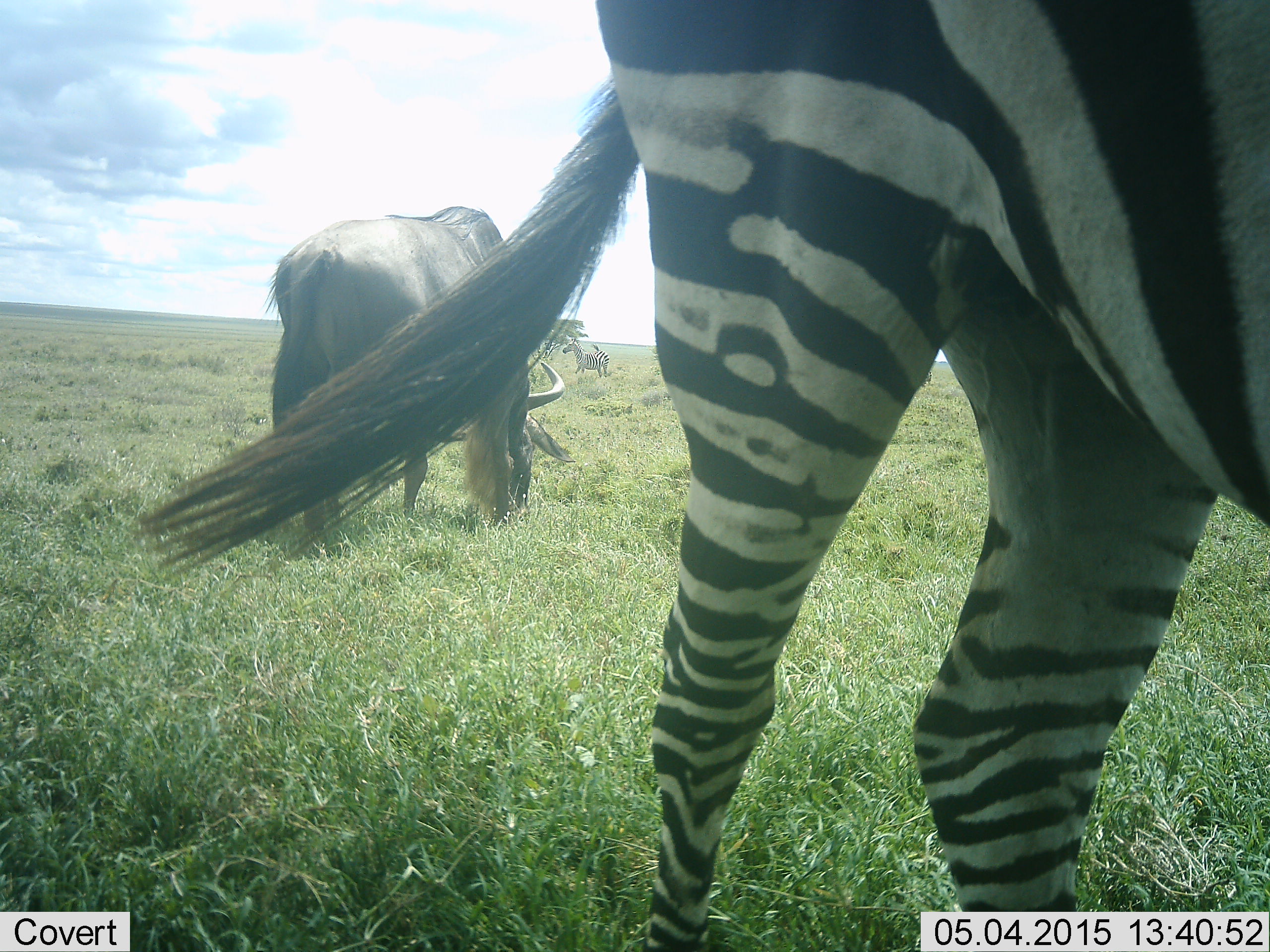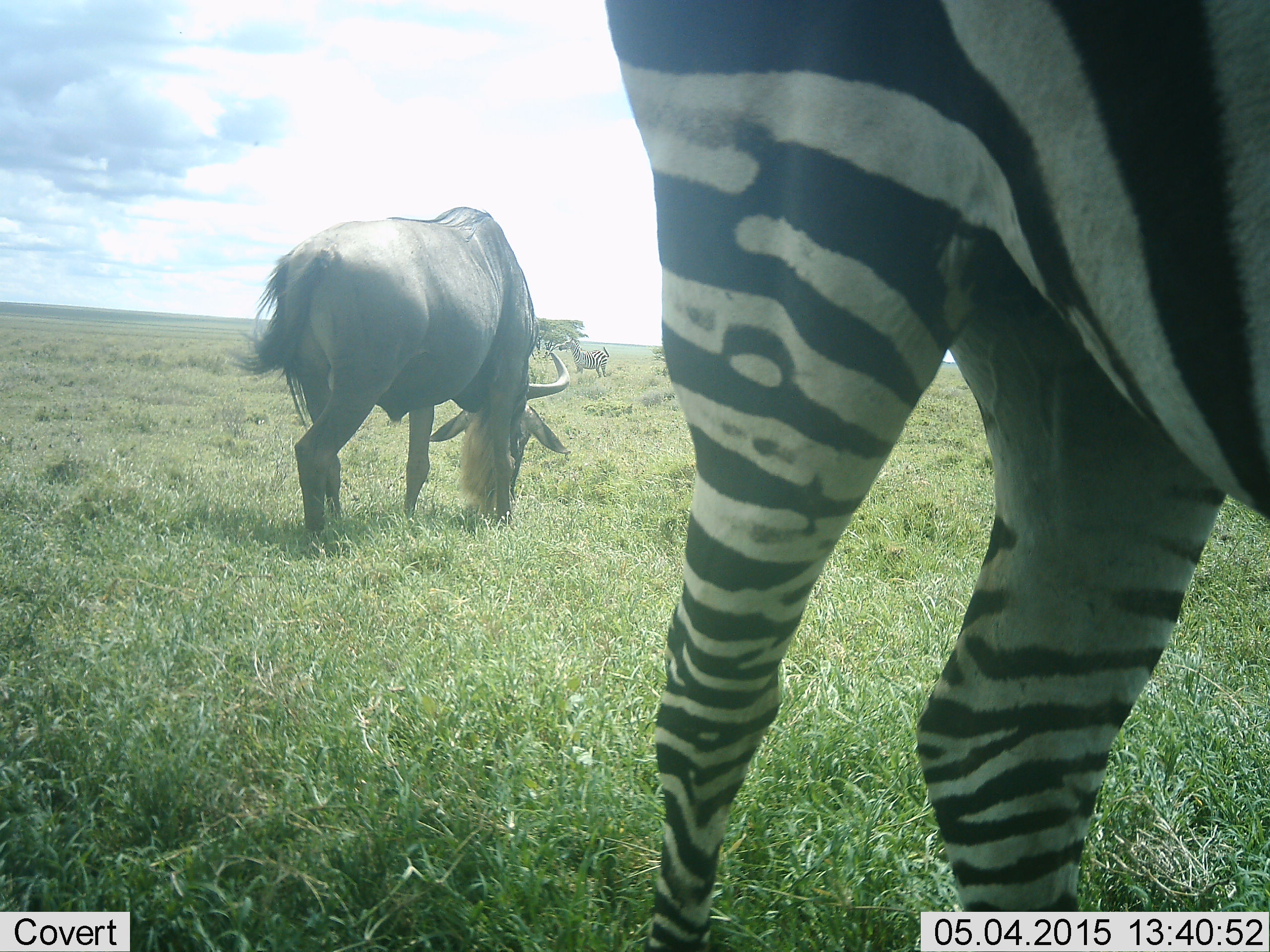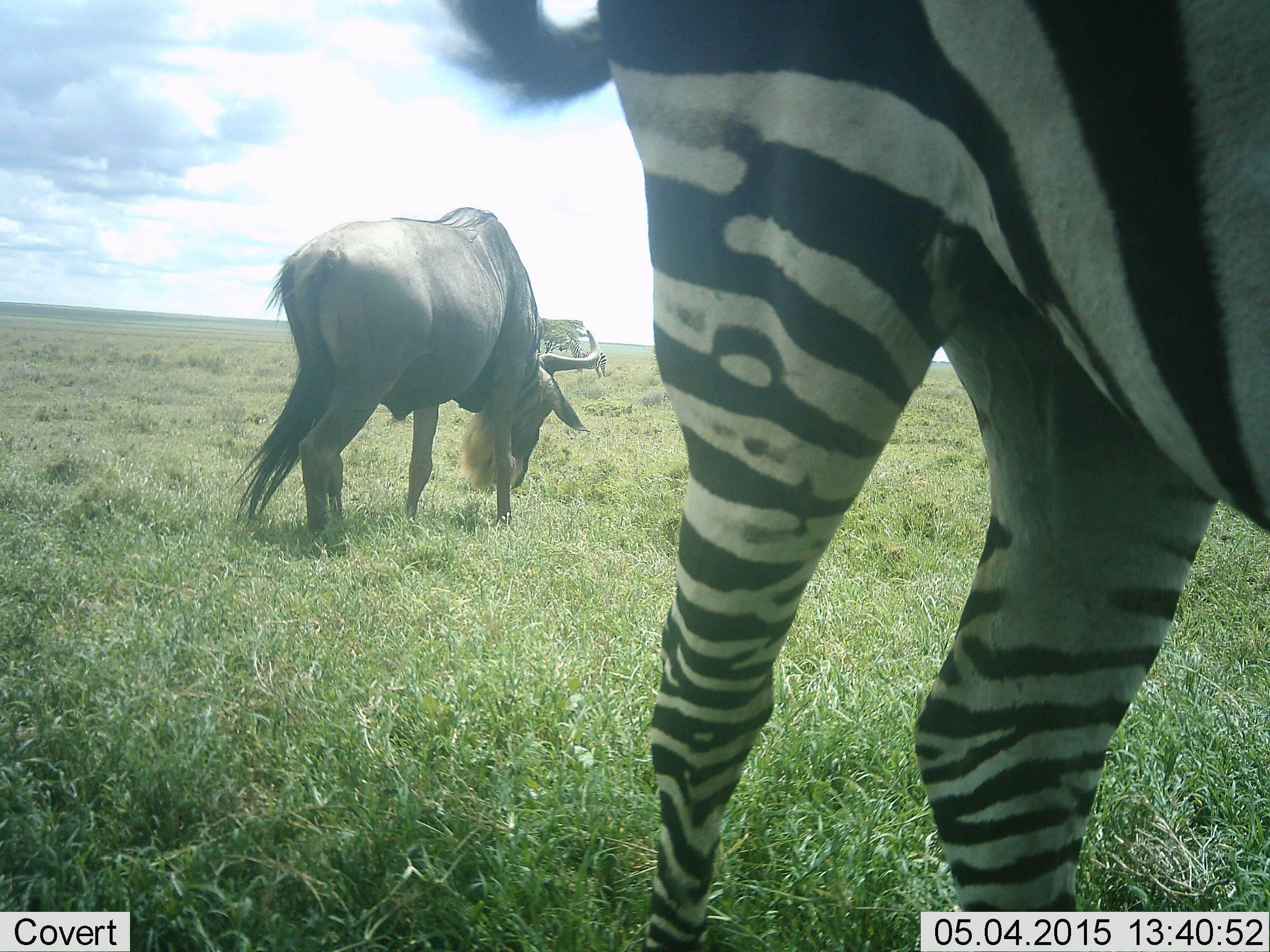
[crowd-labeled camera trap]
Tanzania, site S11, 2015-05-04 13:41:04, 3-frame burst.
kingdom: Animalia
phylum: Chordata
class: Mammalia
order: Artiodactyla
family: Bovidae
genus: Connochaetes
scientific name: Connochaetes taurinus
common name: blue wildebeest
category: wildebeest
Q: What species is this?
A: Wildebeest (blue wildebeest) (Connochaetes taurinus).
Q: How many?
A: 1.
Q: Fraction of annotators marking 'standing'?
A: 30%.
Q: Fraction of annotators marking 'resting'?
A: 0%.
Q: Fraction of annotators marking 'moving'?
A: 0%.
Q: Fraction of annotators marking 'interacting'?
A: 0%.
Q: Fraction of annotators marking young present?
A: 0%.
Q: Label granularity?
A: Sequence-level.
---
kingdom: Animalia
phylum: Chordata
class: Mammalia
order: Perissodactyla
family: Equidae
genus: Equus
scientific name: Equus quagga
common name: plains zebra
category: zebra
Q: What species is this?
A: Zebra (plains zebra) (Equus quagga).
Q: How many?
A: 2.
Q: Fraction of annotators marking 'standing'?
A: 91%.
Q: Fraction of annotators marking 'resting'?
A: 0%.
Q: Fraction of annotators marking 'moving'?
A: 0%.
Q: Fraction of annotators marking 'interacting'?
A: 0%.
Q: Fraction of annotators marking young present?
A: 0%.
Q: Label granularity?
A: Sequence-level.